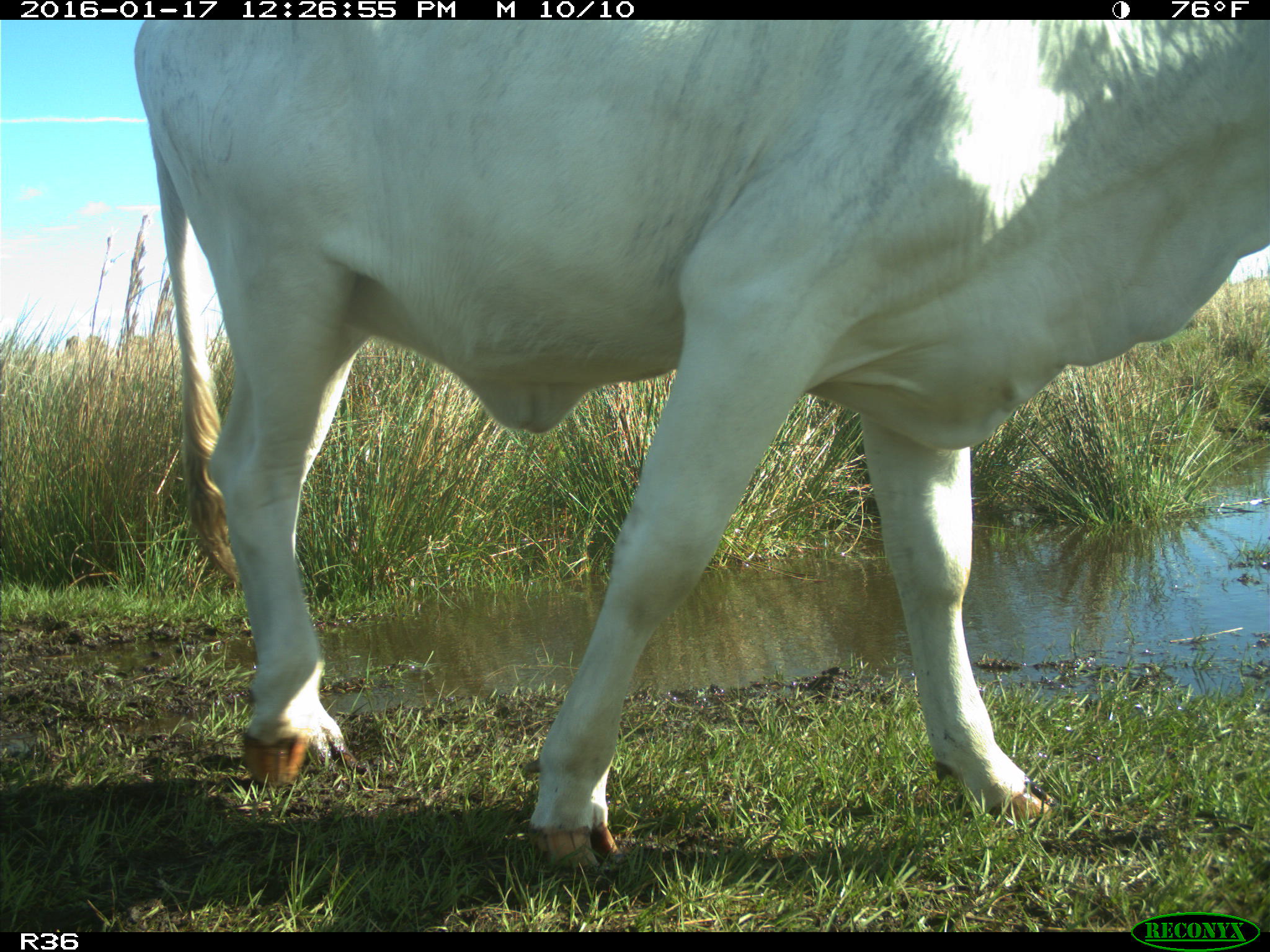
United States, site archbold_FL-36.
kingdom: Animalia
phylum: Chordata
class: Mammalia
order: Artiodactyla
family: Bovidae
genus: Bos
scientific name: Bos taurus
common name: domestic cow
Bos taurus (domestic cow).